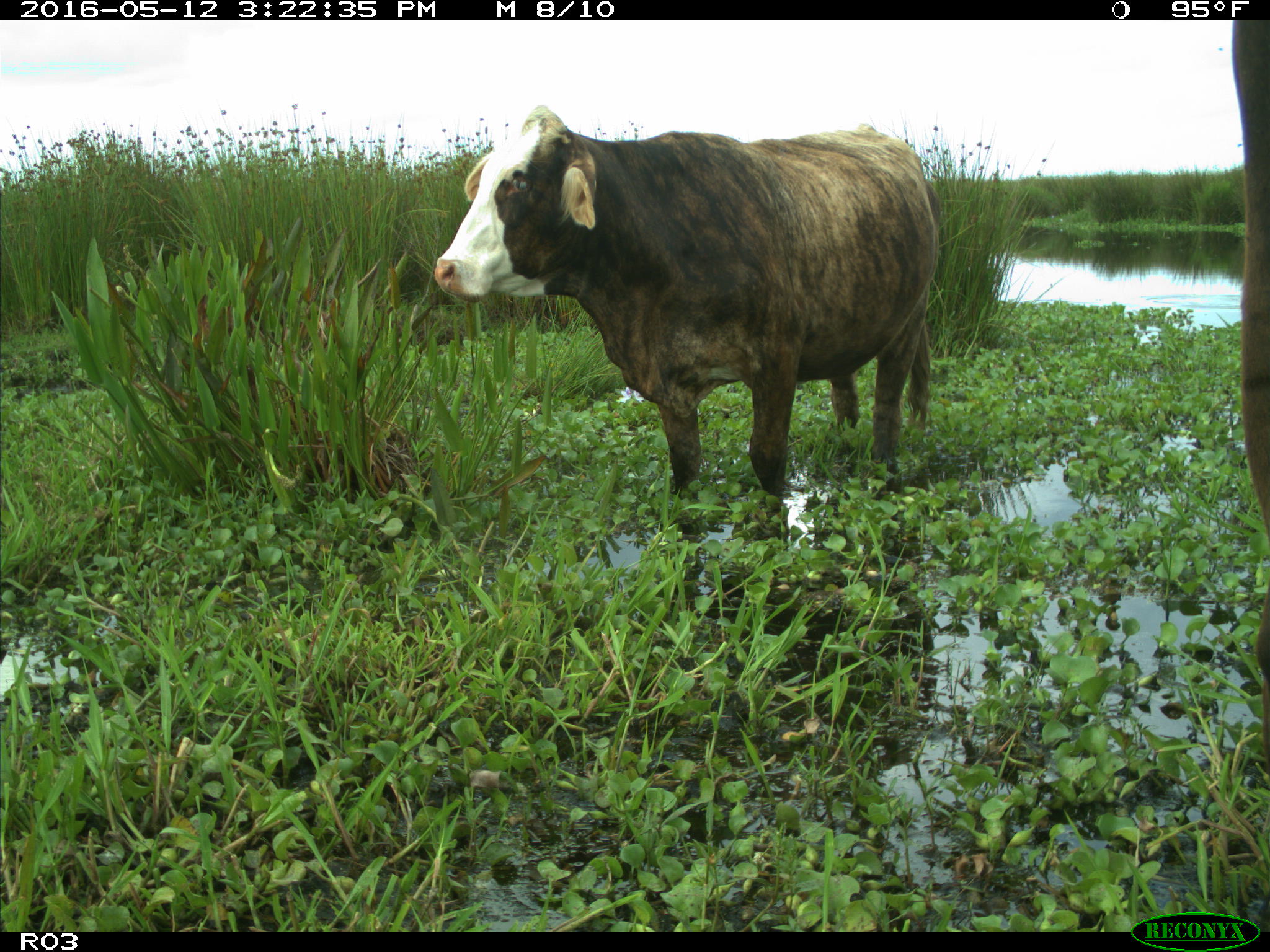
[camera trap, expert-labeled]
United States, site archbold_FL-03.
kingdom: Animalia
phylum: Chordata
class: Mammalia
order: Artiodactyla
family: Bovidae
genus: Bos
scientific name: Bos taurus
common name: domestic cow